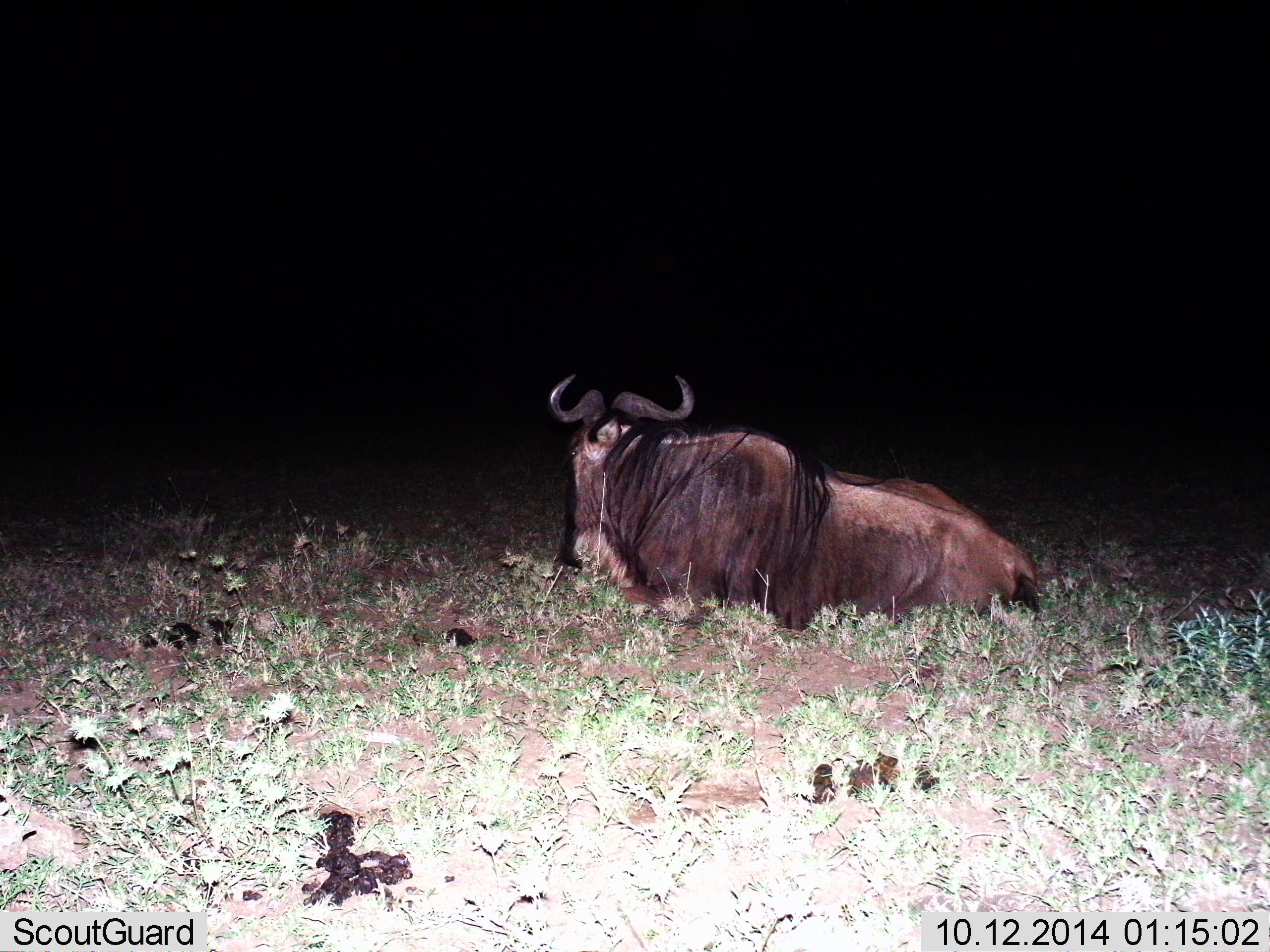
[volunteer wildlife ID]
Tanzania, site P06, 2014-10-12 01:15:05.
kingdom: Animalia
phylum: Chordata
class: Mammalia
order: Artiodactyla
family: Bovidae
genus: Connochaetes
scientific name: Connochaetes taurinus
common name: blue wildebeest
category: wildebeest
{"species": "wildebeest (blue wildebeest) (Connochaetes taurinus)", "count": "1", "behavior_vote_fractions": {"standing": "0%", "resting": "100%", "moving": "0%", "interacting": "0%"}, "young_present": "0%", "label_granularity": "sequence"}